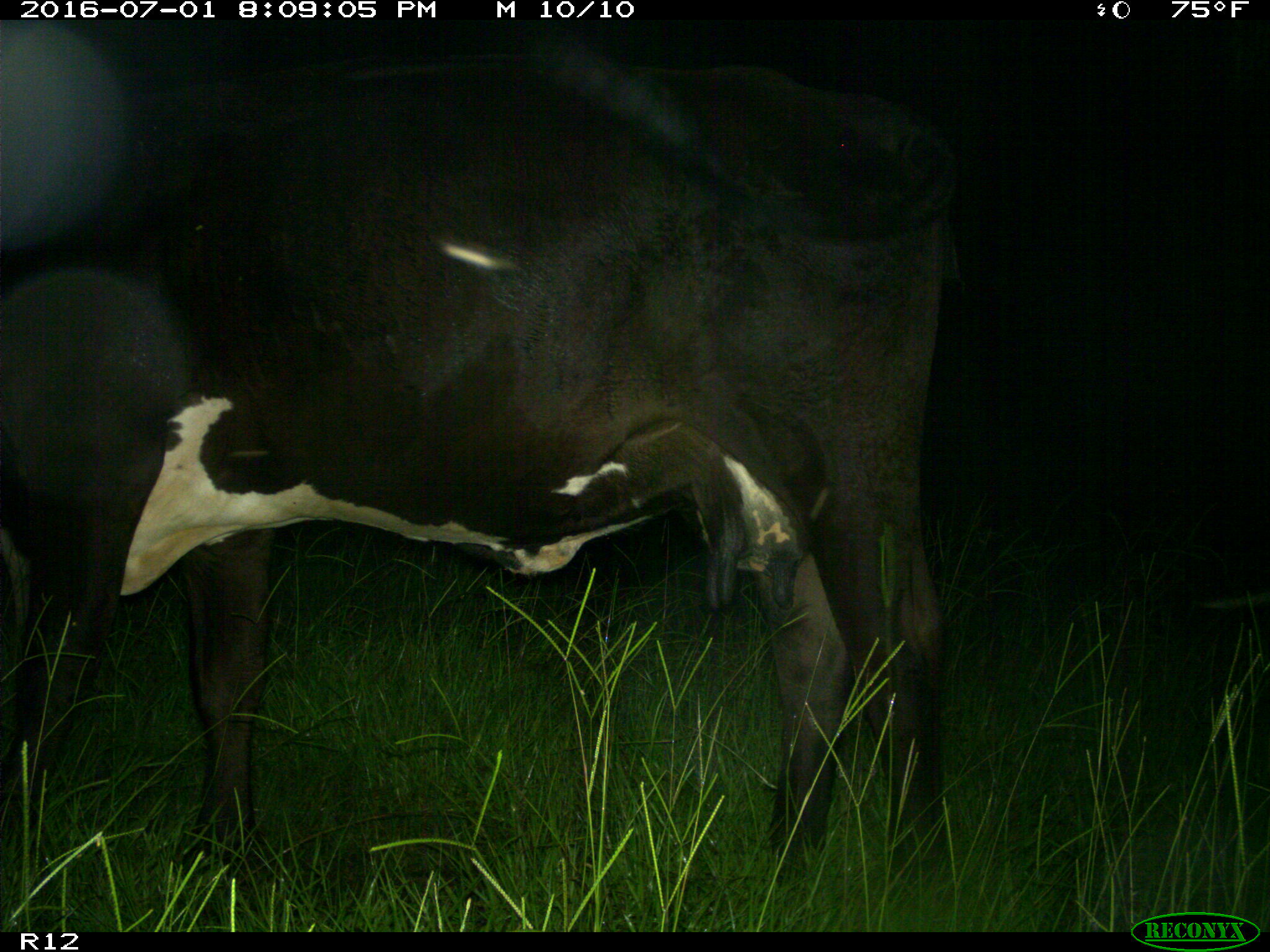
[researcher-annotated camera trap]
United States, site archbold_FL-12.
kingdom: Animalia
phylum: Chordata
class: Mammalia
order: Artiodactyla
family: Bovidae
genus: Bos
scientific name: Bos taurus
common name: domestic cow